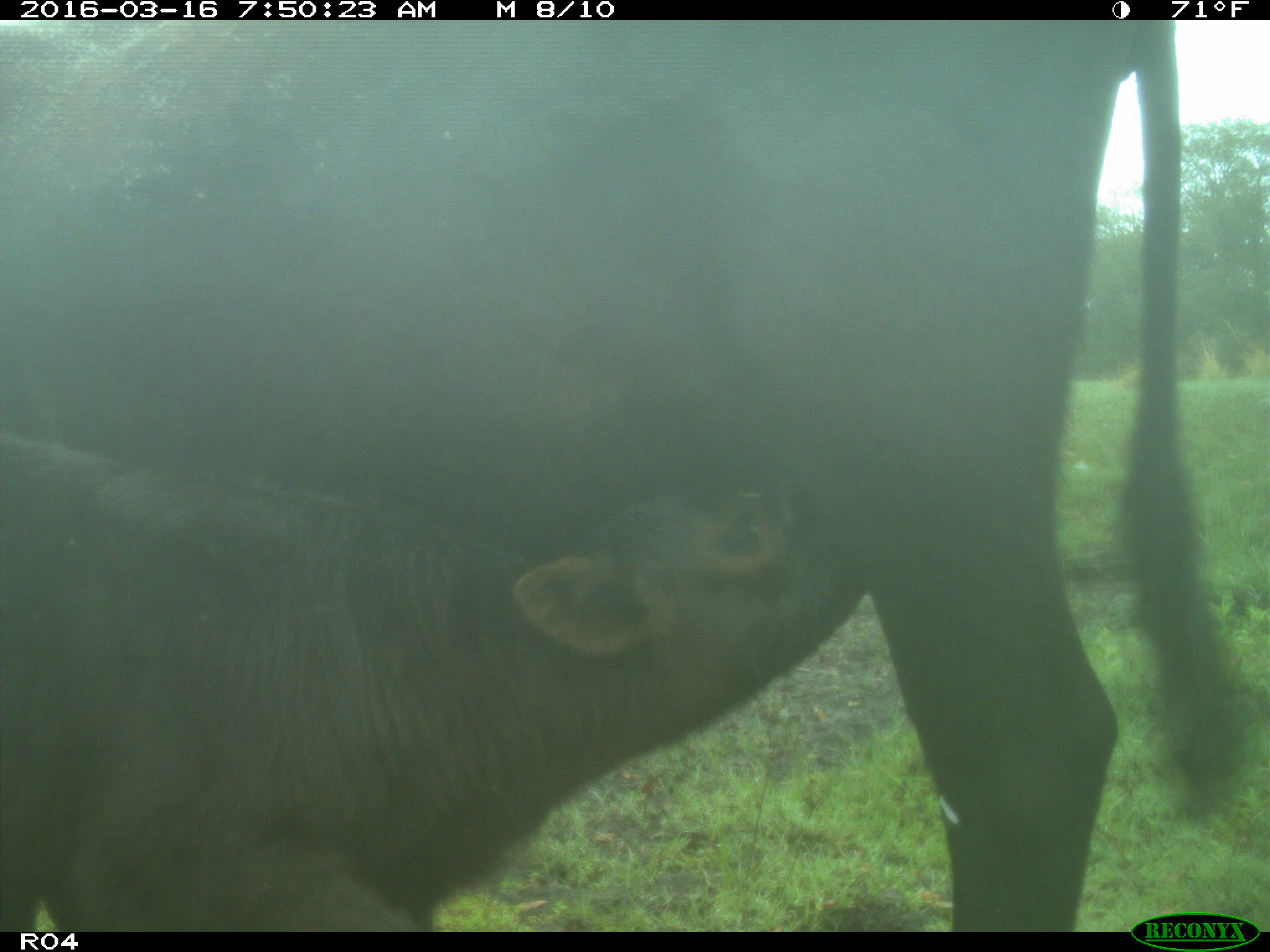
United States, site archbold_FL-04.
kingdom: Animalia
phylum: Chordata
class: Mammalia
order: Artiodactyla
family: Bovidae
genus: Bos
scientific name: Bos taurus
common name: domestic cow